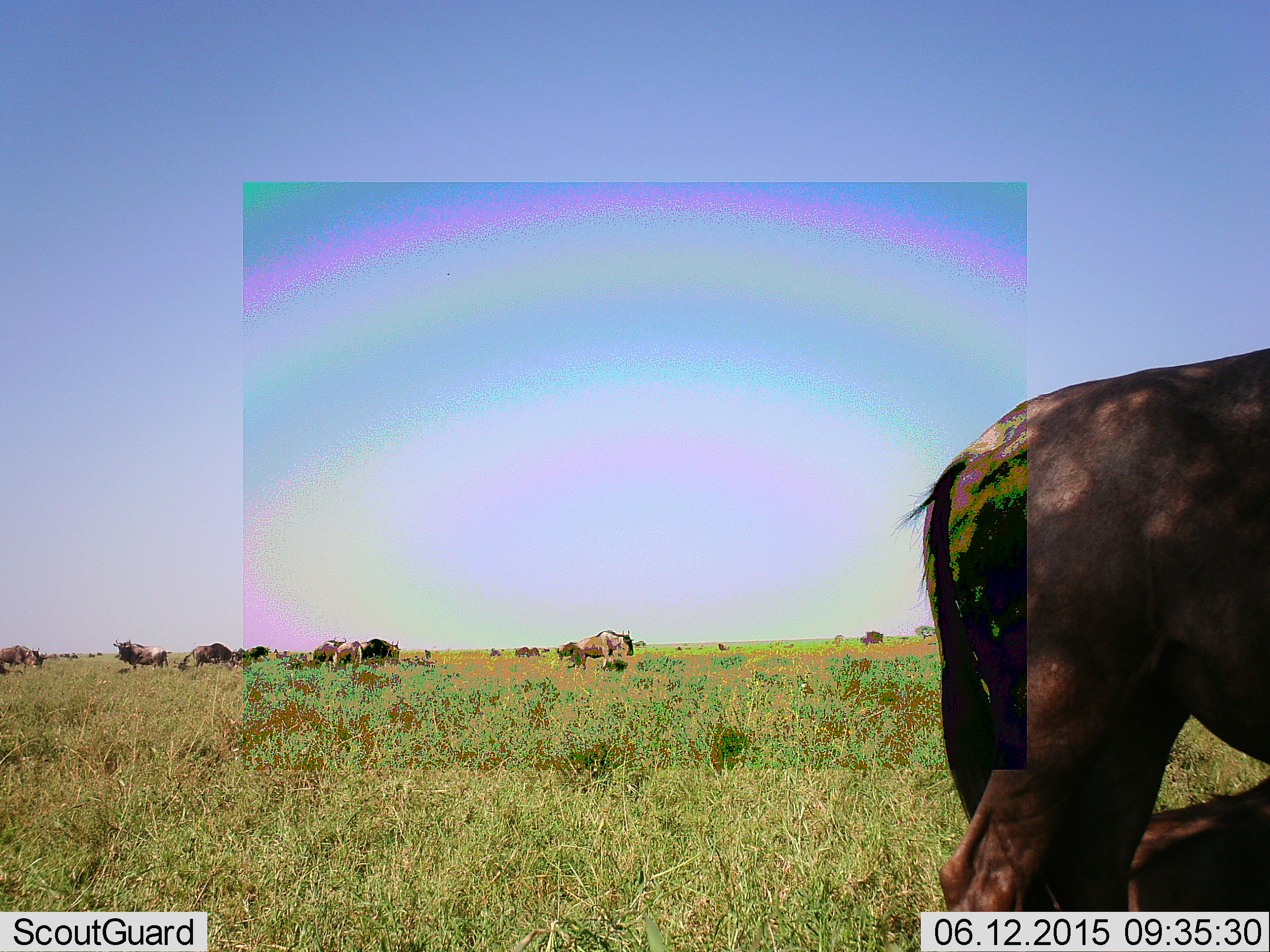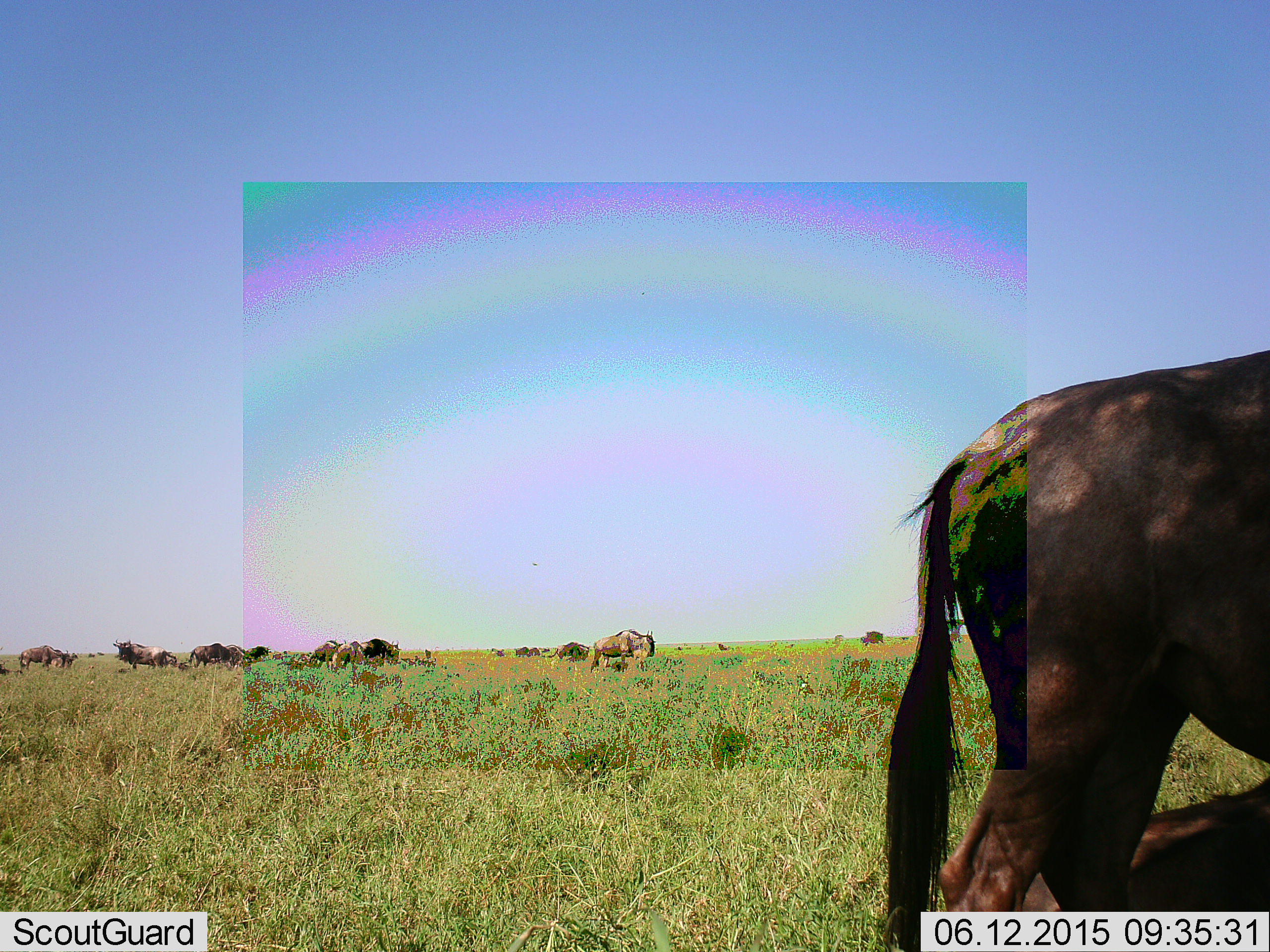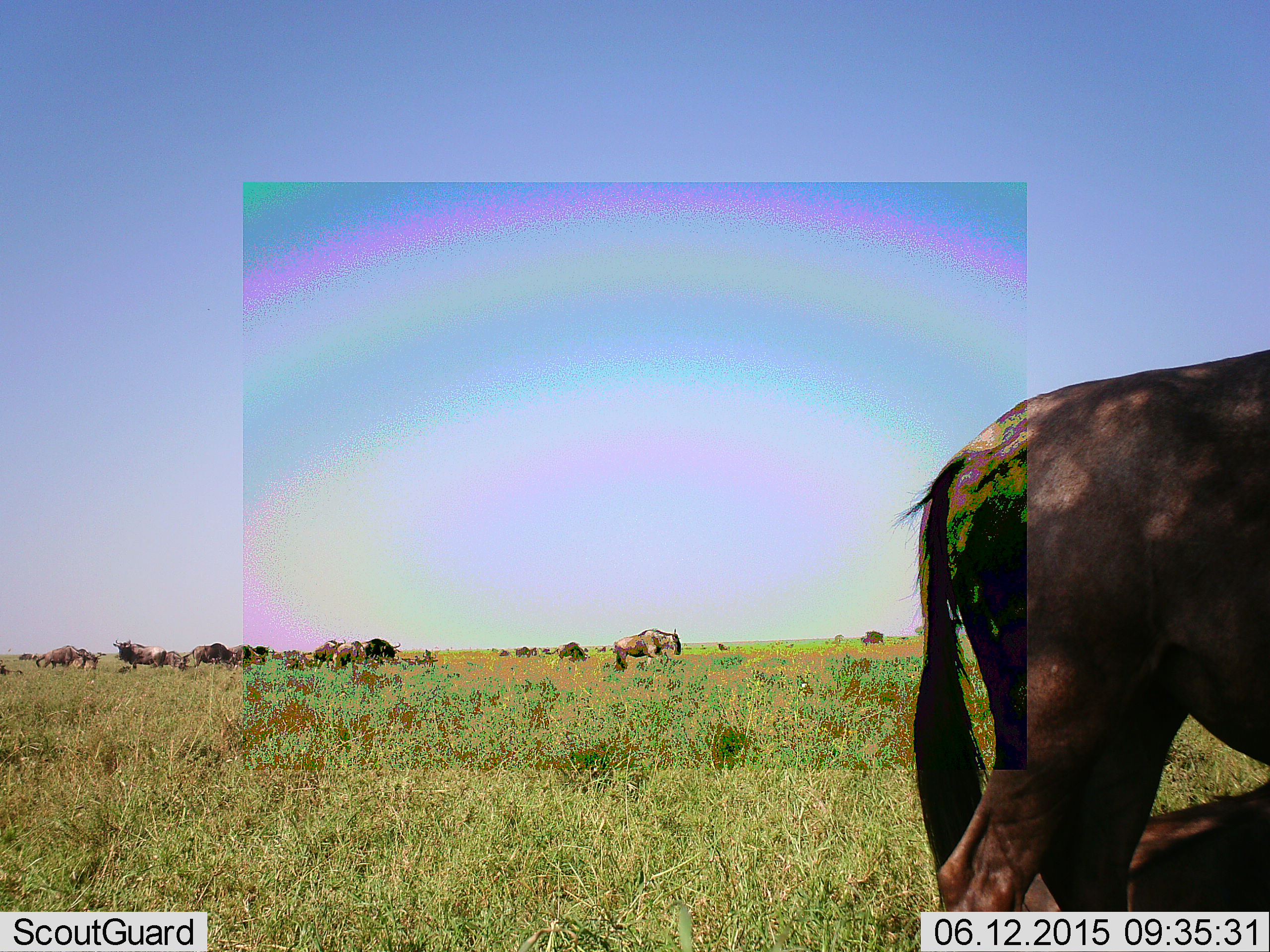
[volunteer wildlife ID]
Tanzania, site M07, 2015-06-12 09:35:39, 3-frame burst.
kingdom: Animalia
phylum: Chordata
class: Mammalia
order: Artiodactyla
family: Bovidae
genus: Connochaetes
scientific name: Connochaetes taurinus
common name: blue wildebeest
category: wildebeest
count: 11-50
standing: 50%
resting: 20%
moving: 50%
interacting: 10%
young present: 0%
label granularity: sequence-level